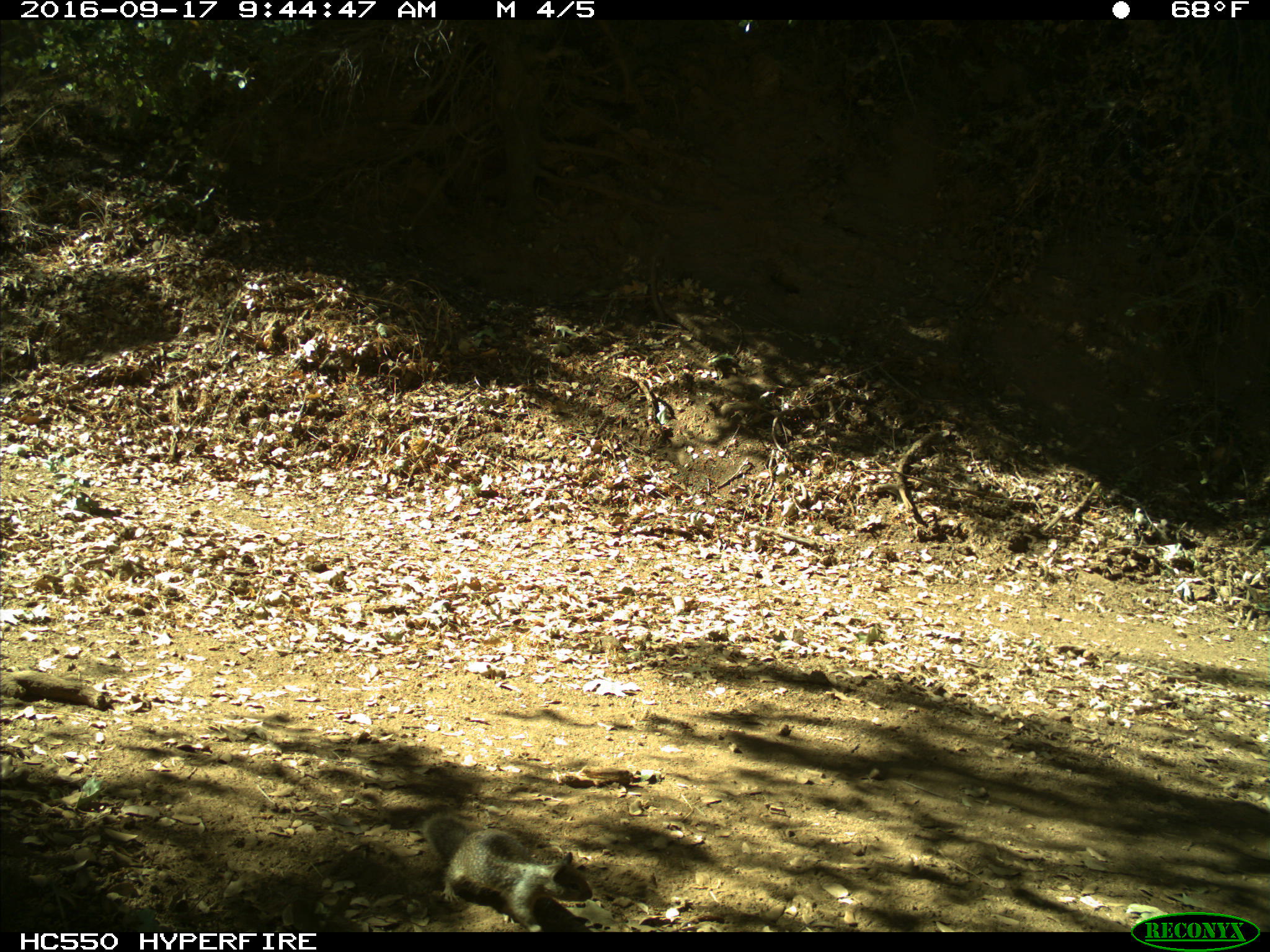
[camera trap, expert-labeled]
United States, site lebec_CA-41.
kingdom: Animalia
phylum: Chordata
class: Mammalia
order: Rodentia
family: Sciuridae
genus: Otospermophilus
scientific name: Otospermophilus beecheyi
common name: california ground squirrel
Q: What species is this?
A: Otospermophilus beecheyi (california ground squirrel).